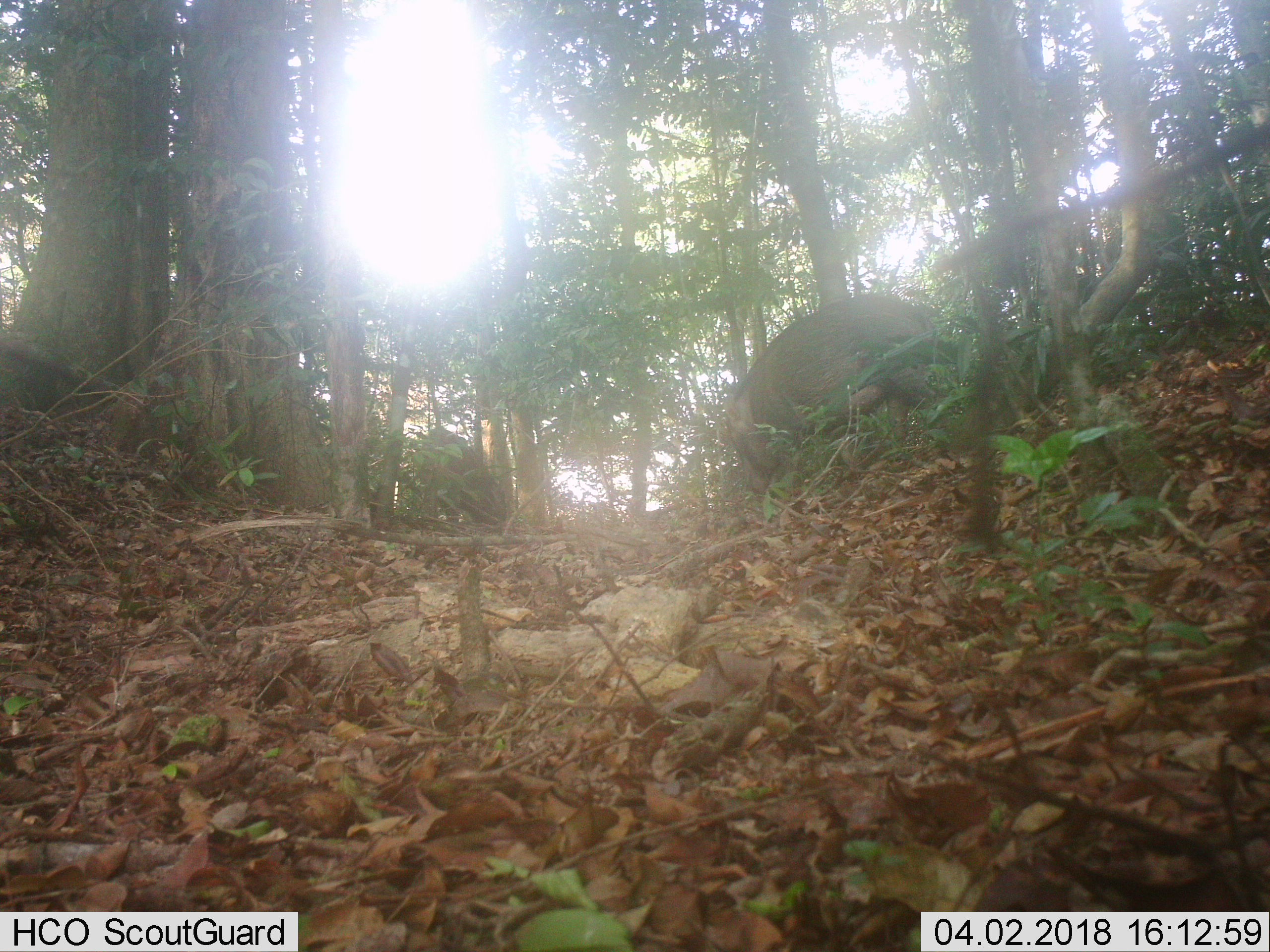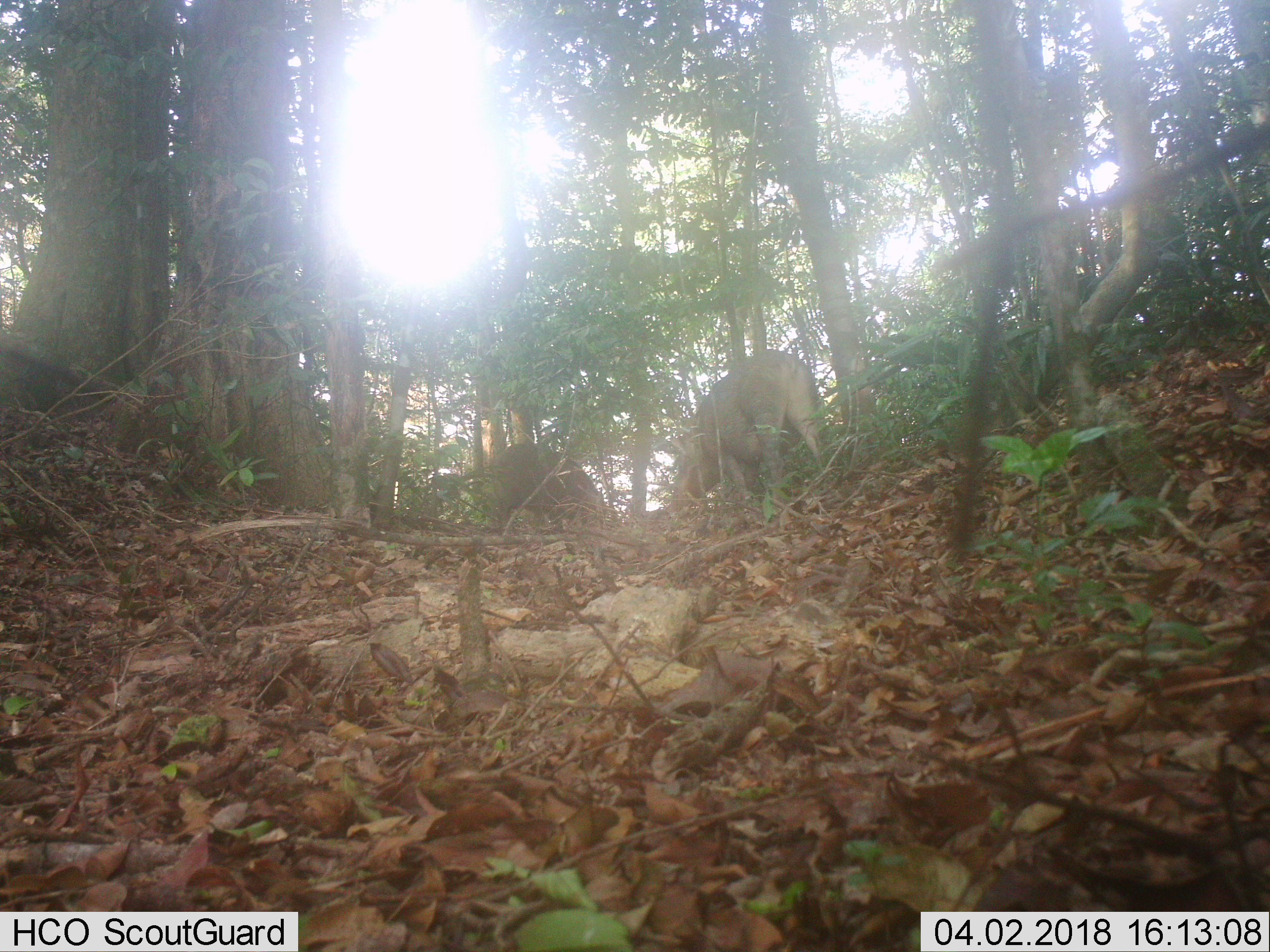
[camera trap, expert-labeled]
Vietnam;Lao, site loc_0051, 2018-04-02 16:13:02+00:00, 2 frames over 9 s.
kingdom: Animalia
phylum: Chordata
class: Mammalia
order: Artiodactyla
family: Suidae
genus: Sus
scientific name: Sus scrofa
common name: eurasian wild pig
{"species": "eurasian wild pig (Sus scrofa)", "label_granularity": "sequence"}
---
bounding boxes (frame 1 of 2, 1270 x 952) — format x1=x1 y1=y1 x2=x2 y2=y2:
eurasian wild pig: x1=723 y1=294 x2=949 y2=496; x1=415 y1=425 x2=507 y2=522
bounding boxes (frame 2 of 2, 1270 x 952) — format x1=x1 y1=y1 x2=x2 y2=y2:
eurasian wild pig: x1=664 y1=349 x2=827 y2=514; x1=490 y1=443 x2=605 y2=533